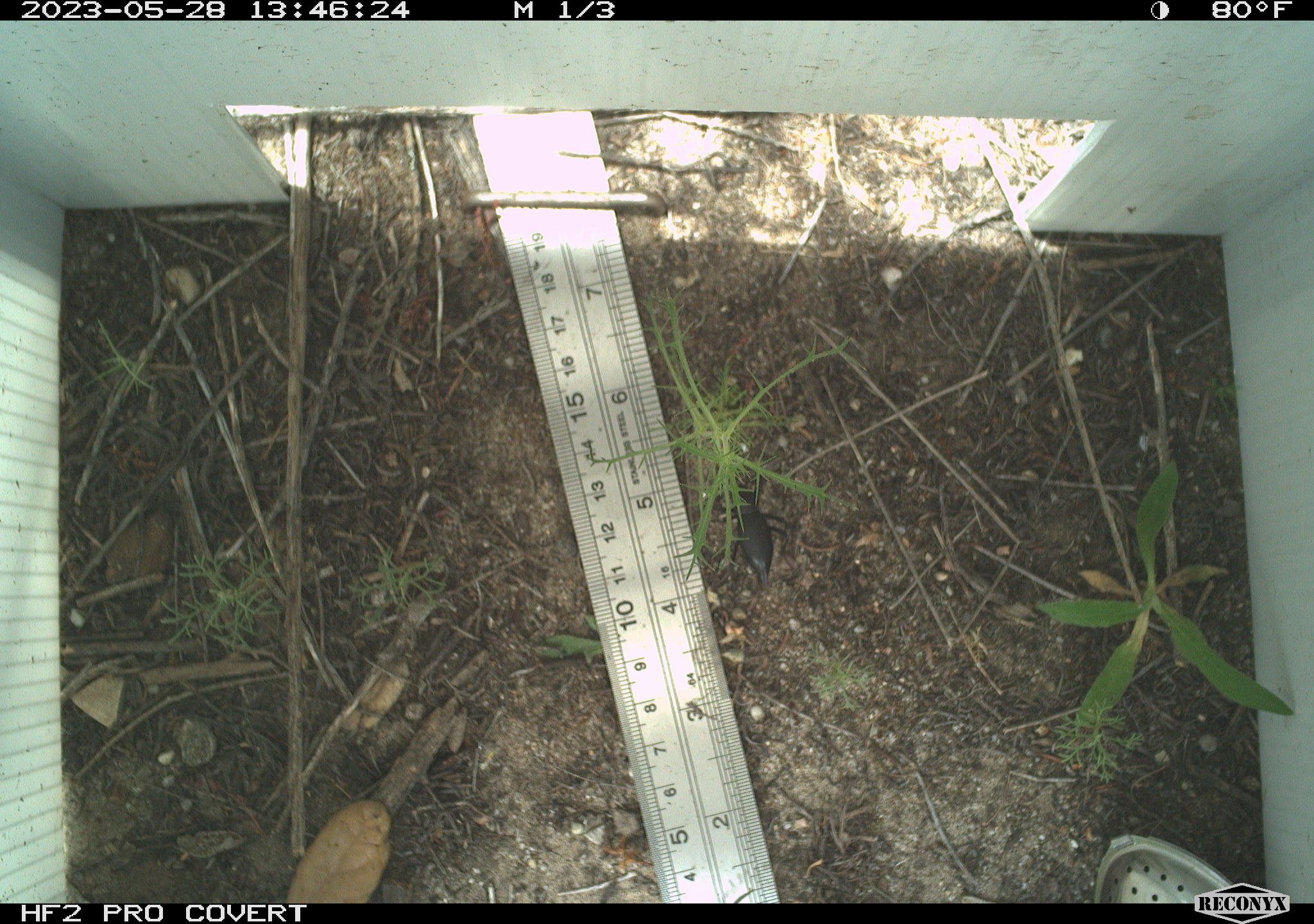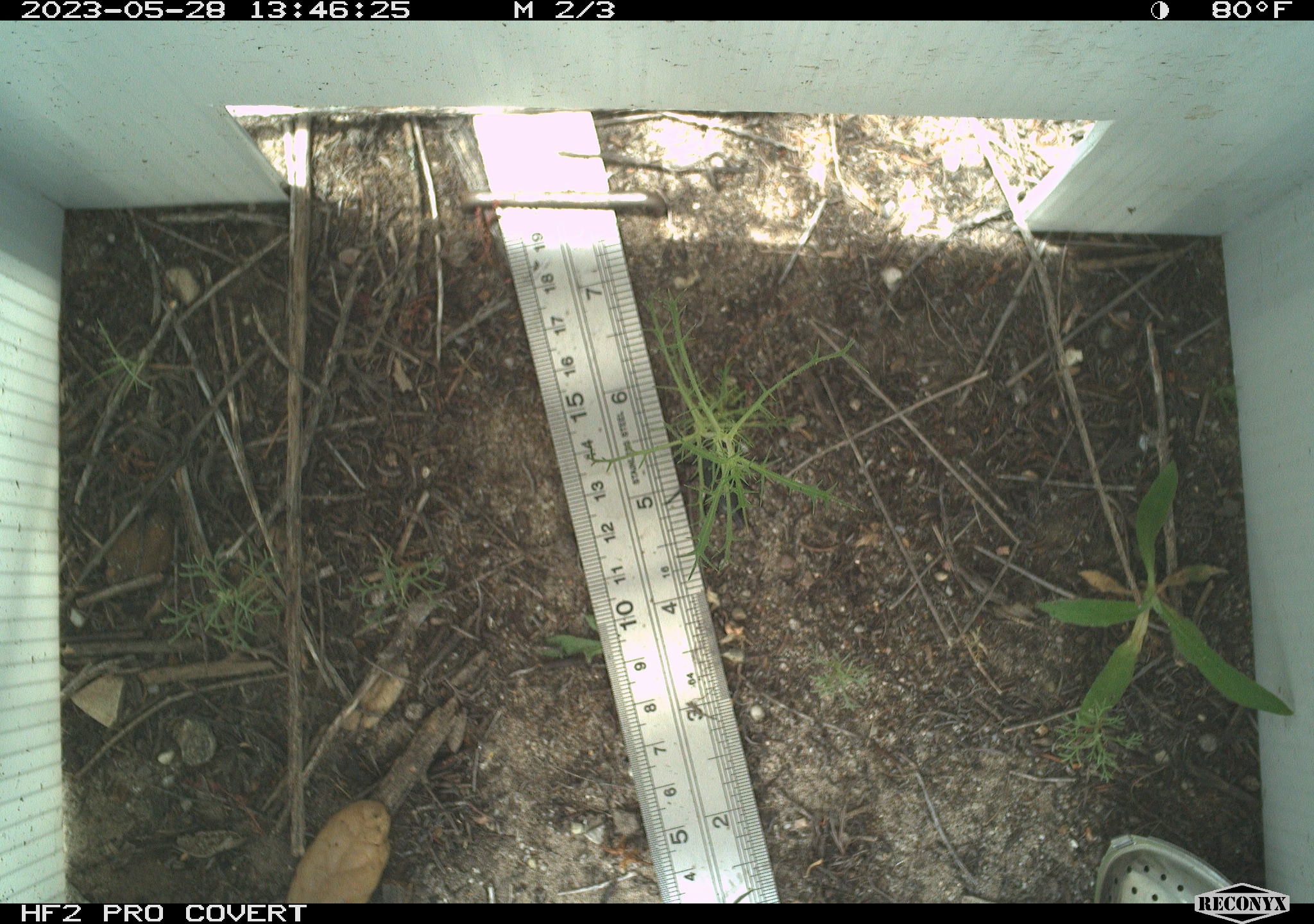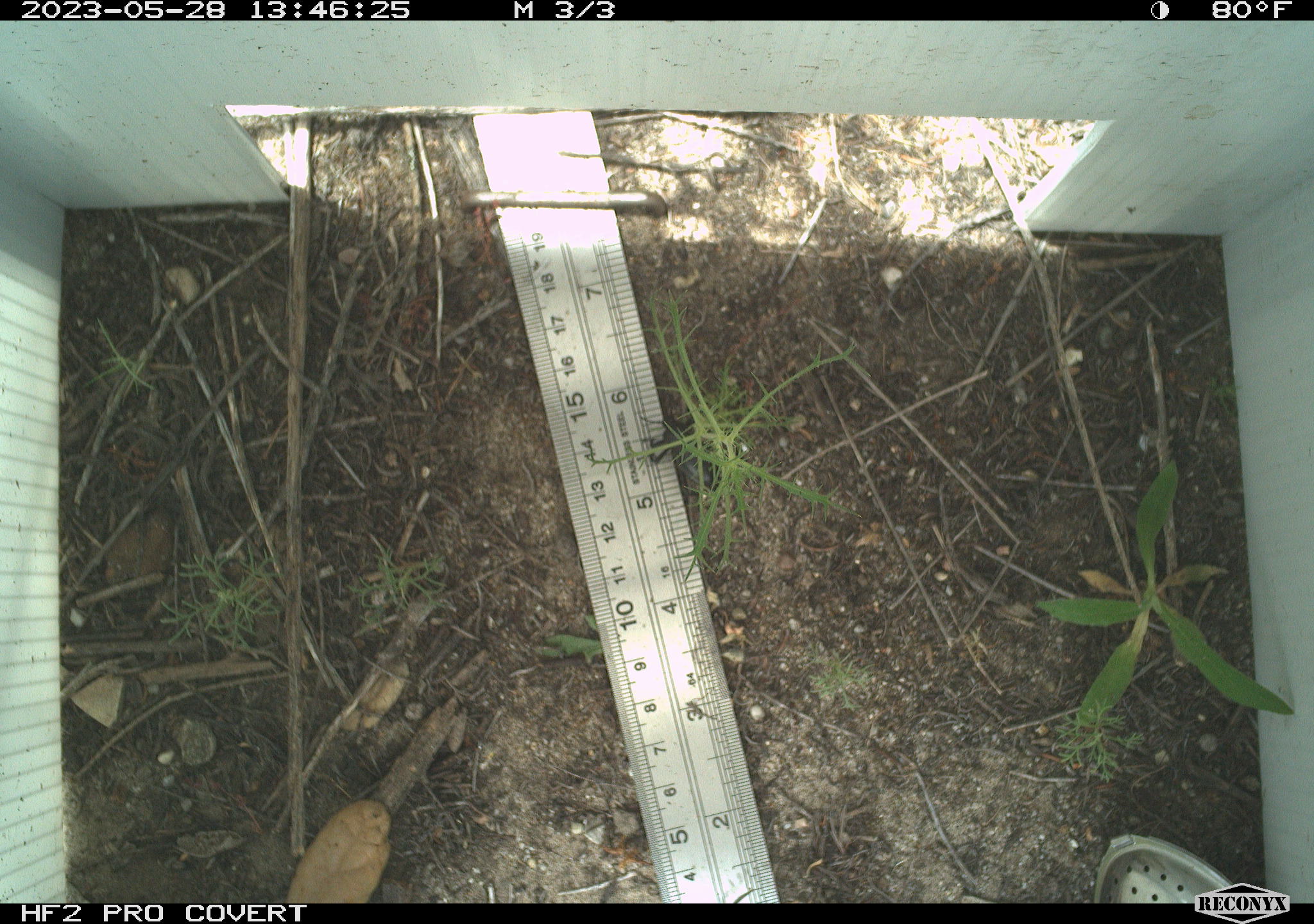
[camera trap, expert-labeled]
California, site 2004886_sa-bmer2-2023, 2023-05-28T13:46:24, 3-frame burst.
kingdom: Animalia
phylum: Arthropoda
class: Insecta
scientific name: Insecta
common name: insect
Insect (Insecta).